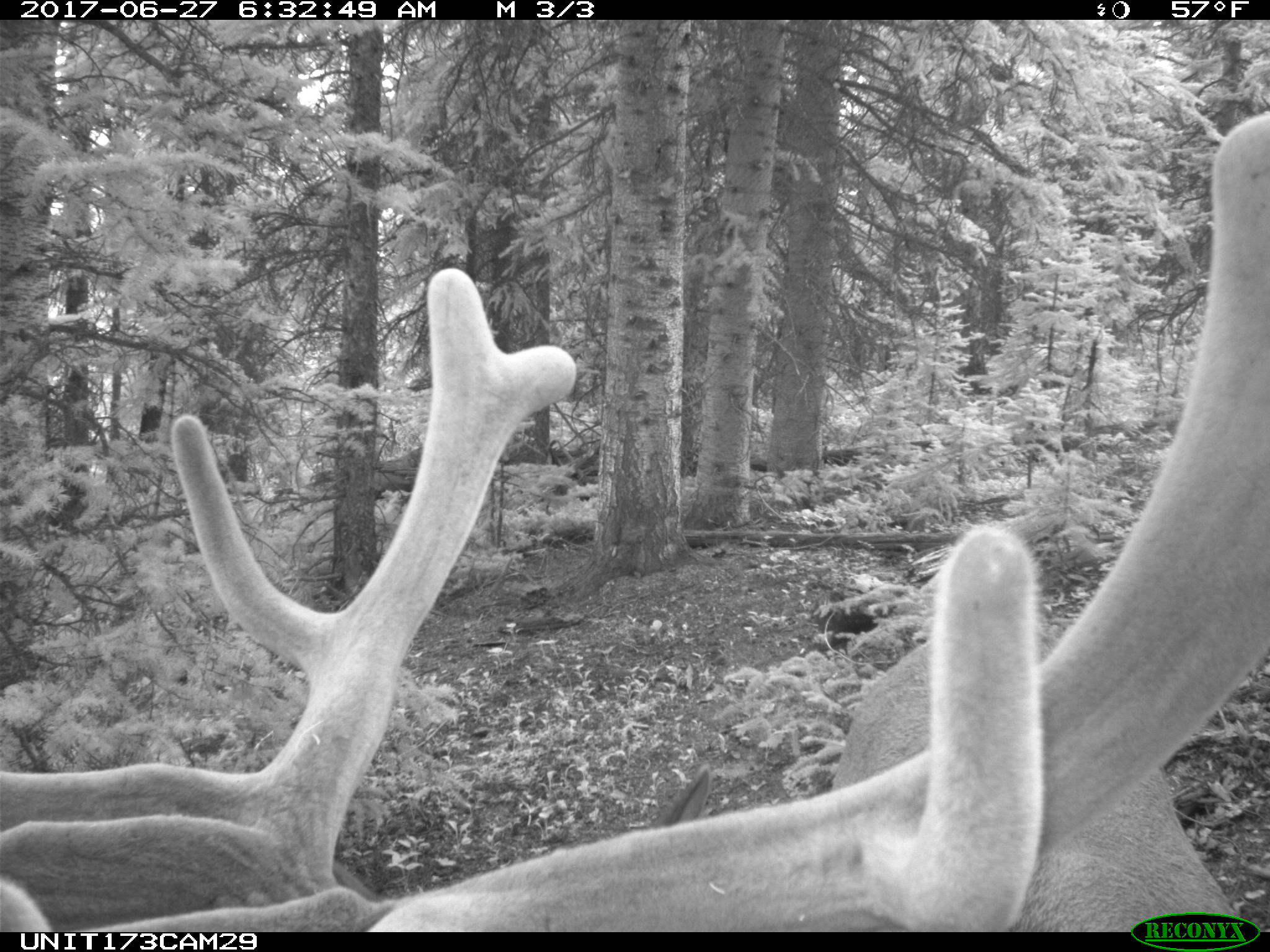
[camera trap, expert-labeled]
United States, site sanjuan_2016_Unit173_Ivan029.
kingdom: Animalia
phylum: Chordata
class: Mammalia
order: Artiodactyla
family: Cervidae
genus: Cervus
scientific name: Cervus elaphus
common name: red deer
Cervus elaphus (red deer).